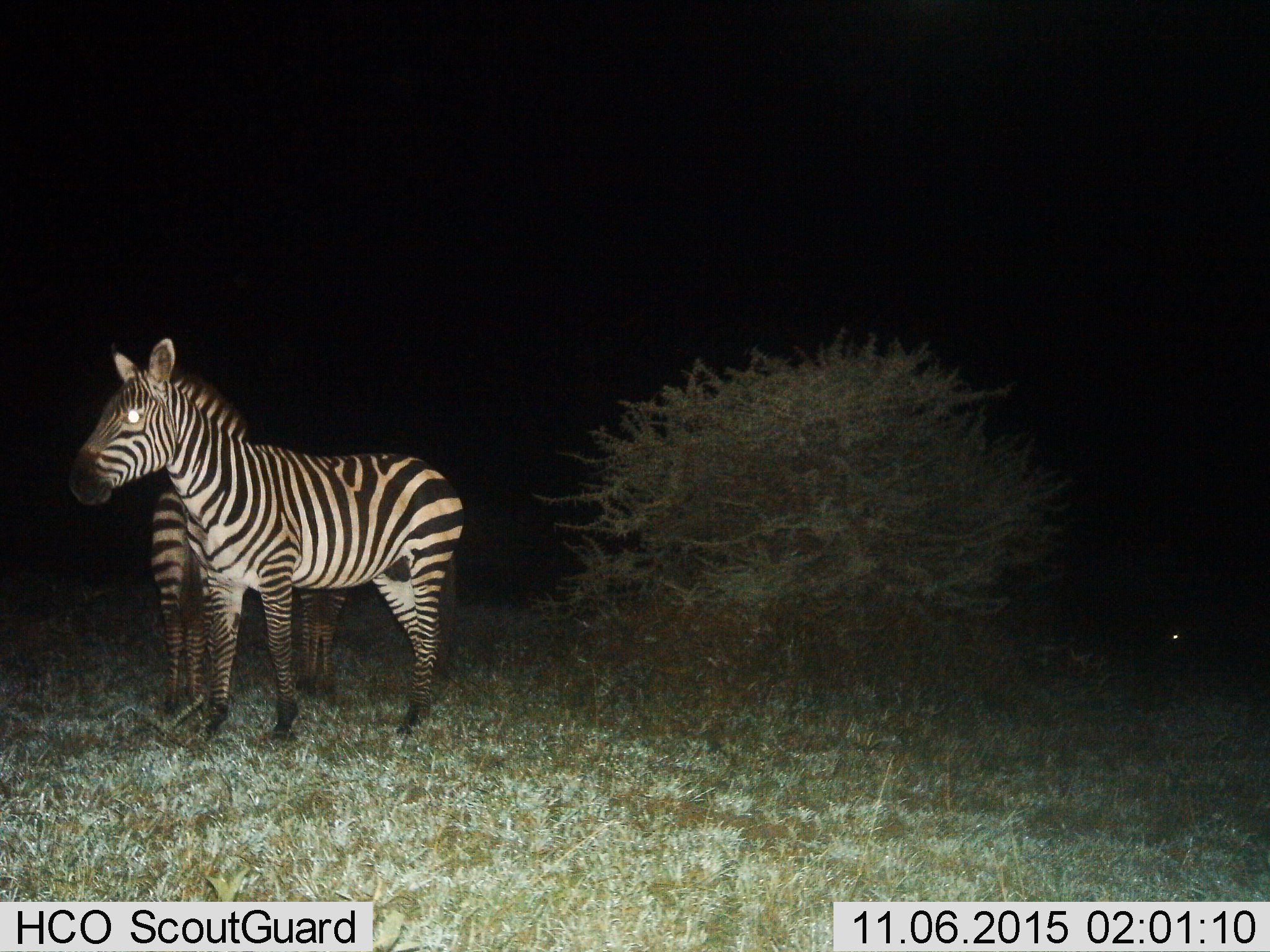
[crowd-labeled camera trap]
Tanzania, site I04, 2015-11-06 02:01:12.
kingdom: Animalia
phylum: Chordata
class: Mammalia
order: Perissodactyla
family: Equidae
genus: Equus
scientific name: Equus quagga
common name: plains zebra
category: zebra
Zebra (plains zebra) (Equus quagga), count 2. Behavior (volunteer vote fractions): standing 100%, resting 0%, moving 0%, interacting 0%. Young present (vote fraction): 10%. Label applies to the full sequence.